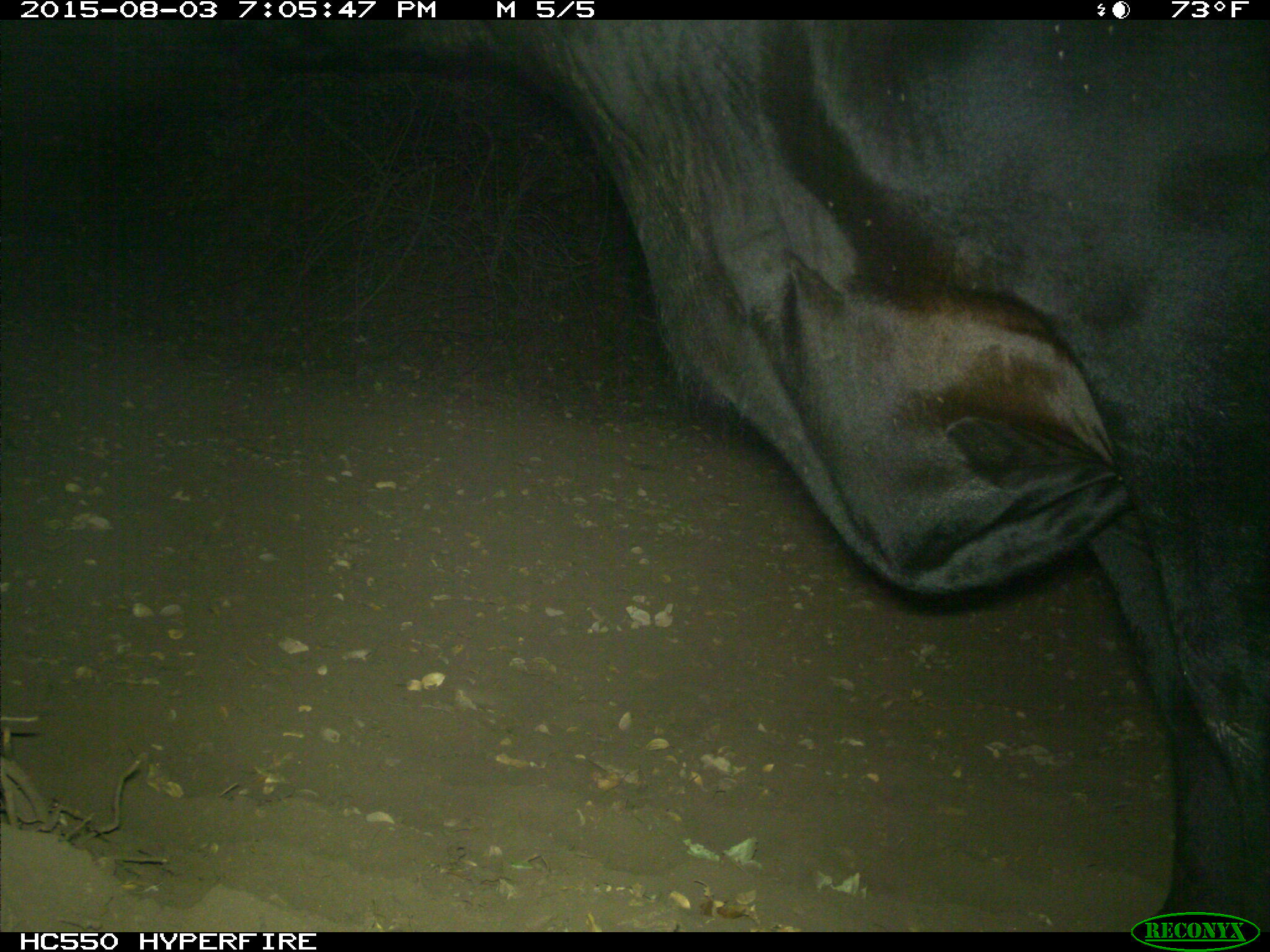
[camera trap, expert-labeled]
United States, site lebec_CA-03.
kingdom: Animalia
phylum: Chordata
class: Mammalia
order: Artiodactyla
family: Bovidae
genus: Bos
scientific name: Bos taurus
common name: domestic cow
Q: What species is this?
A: Bos taurus (domestic cow).